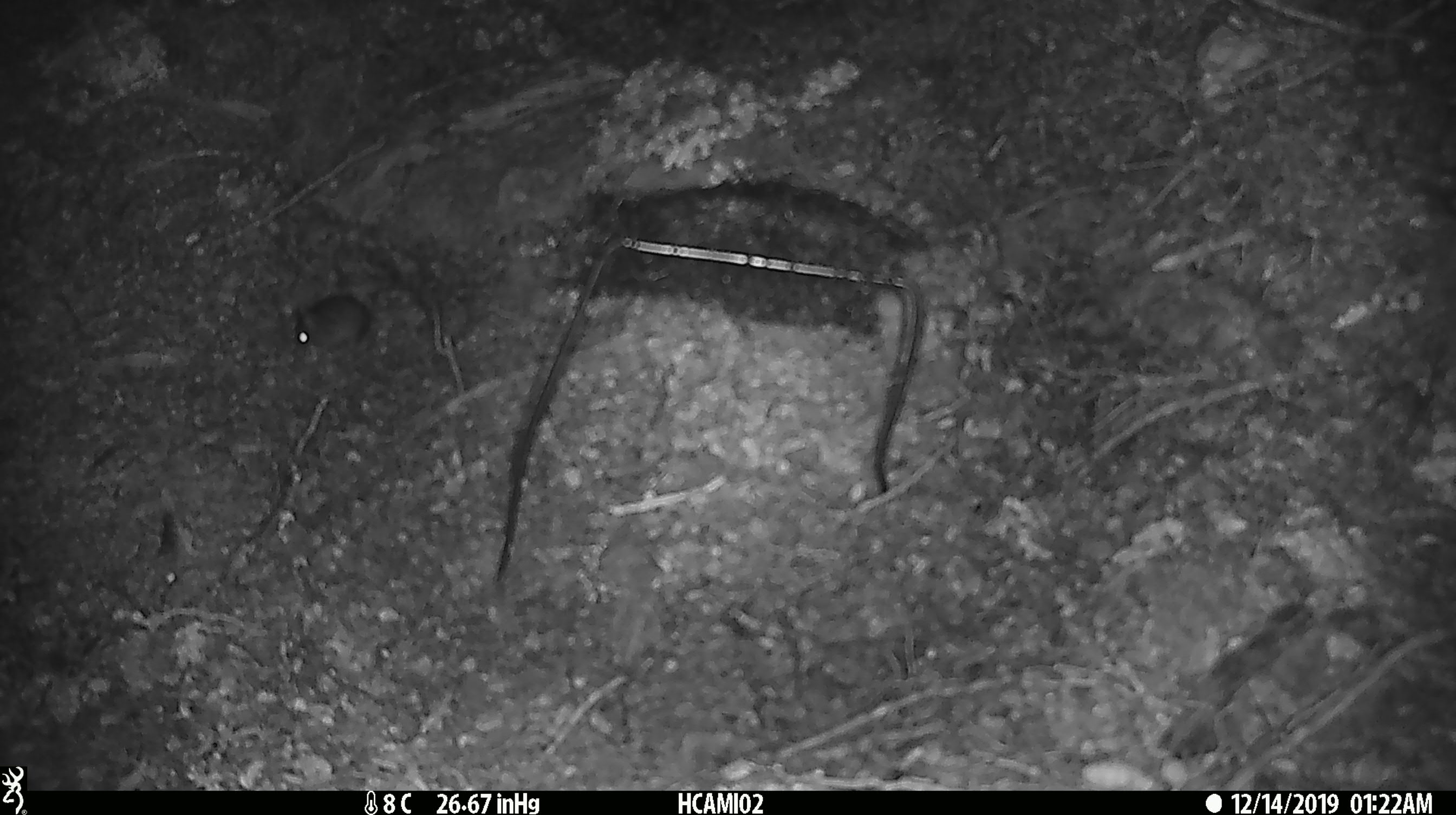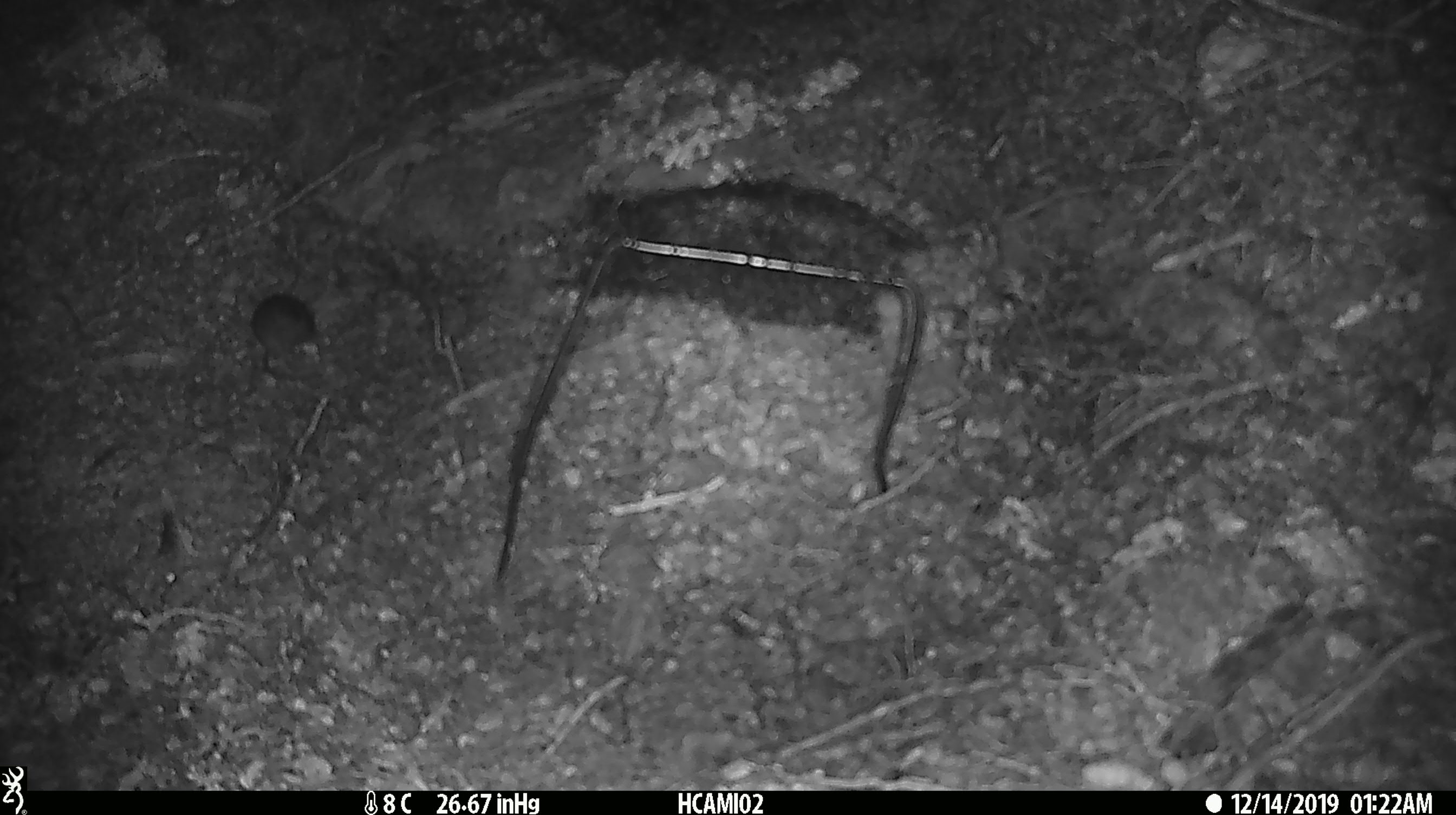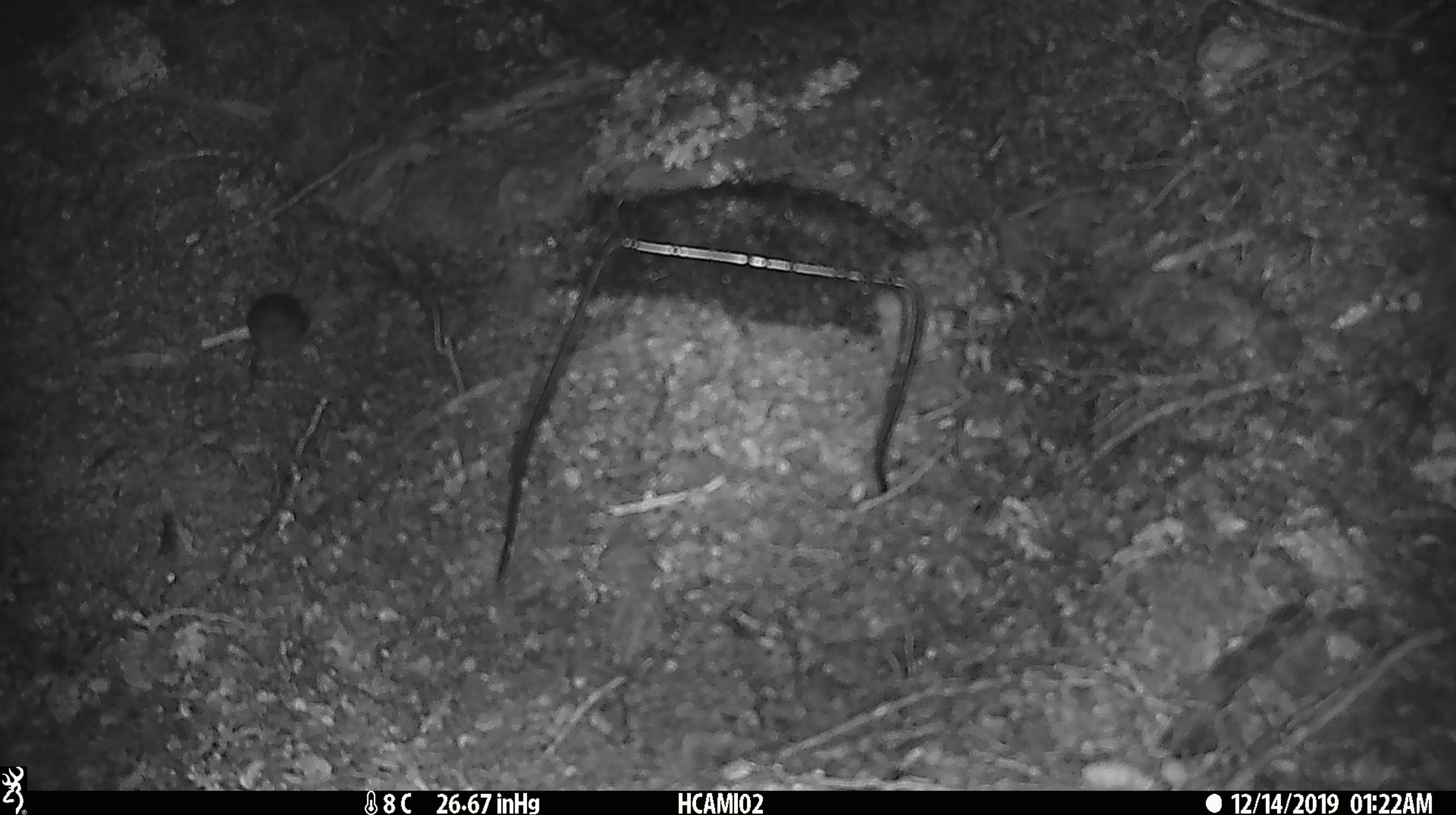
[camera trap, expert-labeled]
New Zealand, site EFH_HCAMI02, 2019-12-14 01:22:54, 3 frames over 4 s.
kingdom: Animalia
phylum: Chordata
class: Mammalia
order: Rodentia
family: Muridae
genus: Mus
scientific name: Mus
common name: mouse